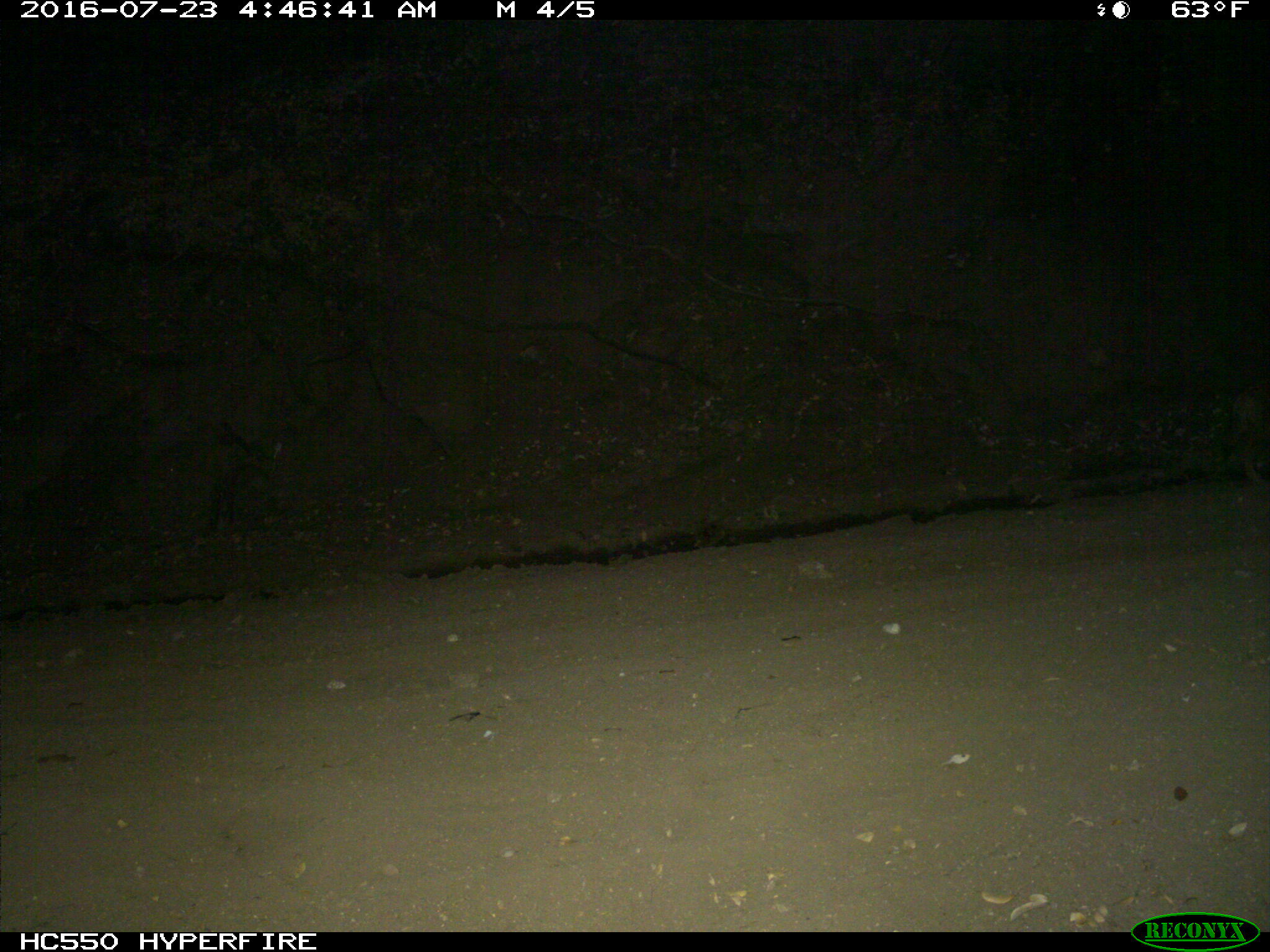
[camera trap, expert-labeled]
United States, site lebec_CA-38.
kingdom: Animalia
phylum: Chordata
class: Mammalia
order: Carnivora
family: Canidae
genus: Canis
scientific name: Canis latrans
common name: coyote